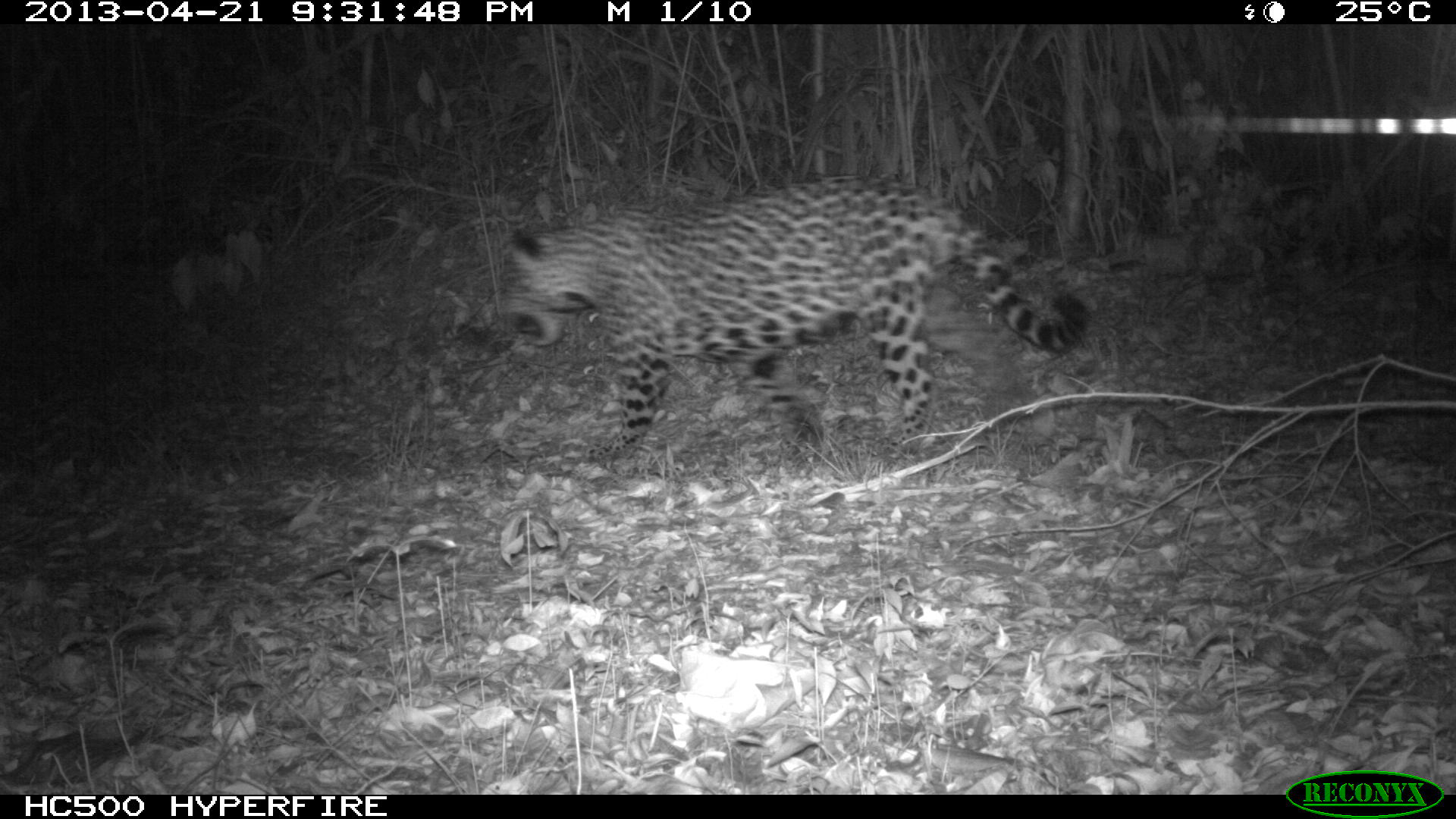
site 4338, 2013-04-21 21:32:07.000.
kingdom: Animalia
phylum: Chordata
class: Mammalia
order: Carnivora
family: Felidae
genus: Panthera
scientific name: Panthera onca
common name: jaguar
Panthera onca (jaguar), count 1.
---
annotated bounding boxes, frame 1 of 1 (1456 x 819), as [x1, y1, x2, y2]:
panthera onca: [501, 174, 1088, 469]